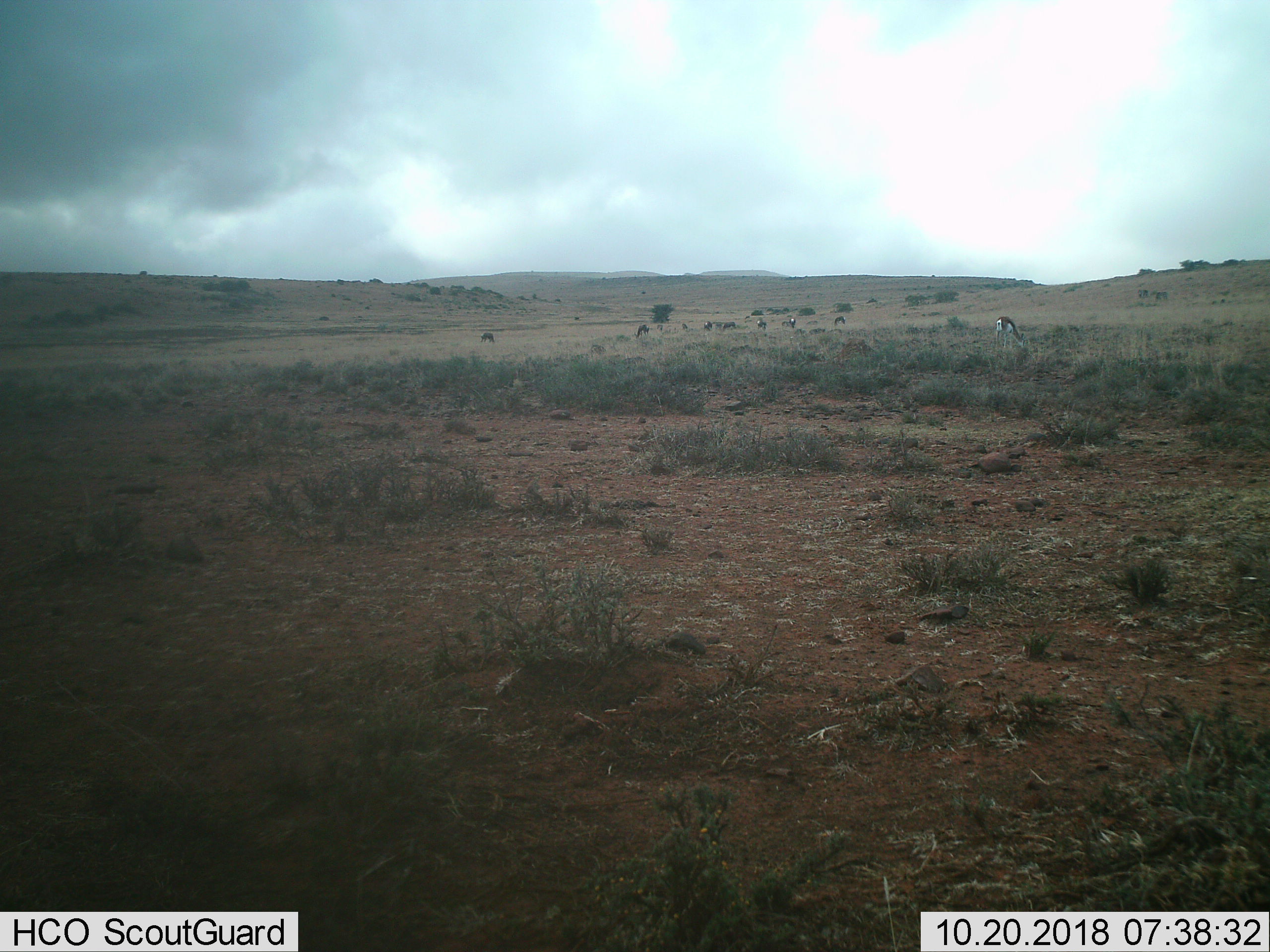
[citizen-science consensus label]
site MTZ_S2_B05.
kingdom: Animalia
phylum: Chordata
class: Mammalia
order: Artiodactyla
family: Bovidae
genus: Antidorcas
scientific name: Antidorcas marsupialis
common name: springbok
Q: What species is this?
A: Springbok (Antidorcas marsupialis).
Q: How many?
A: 9.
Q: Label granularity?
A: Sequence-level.